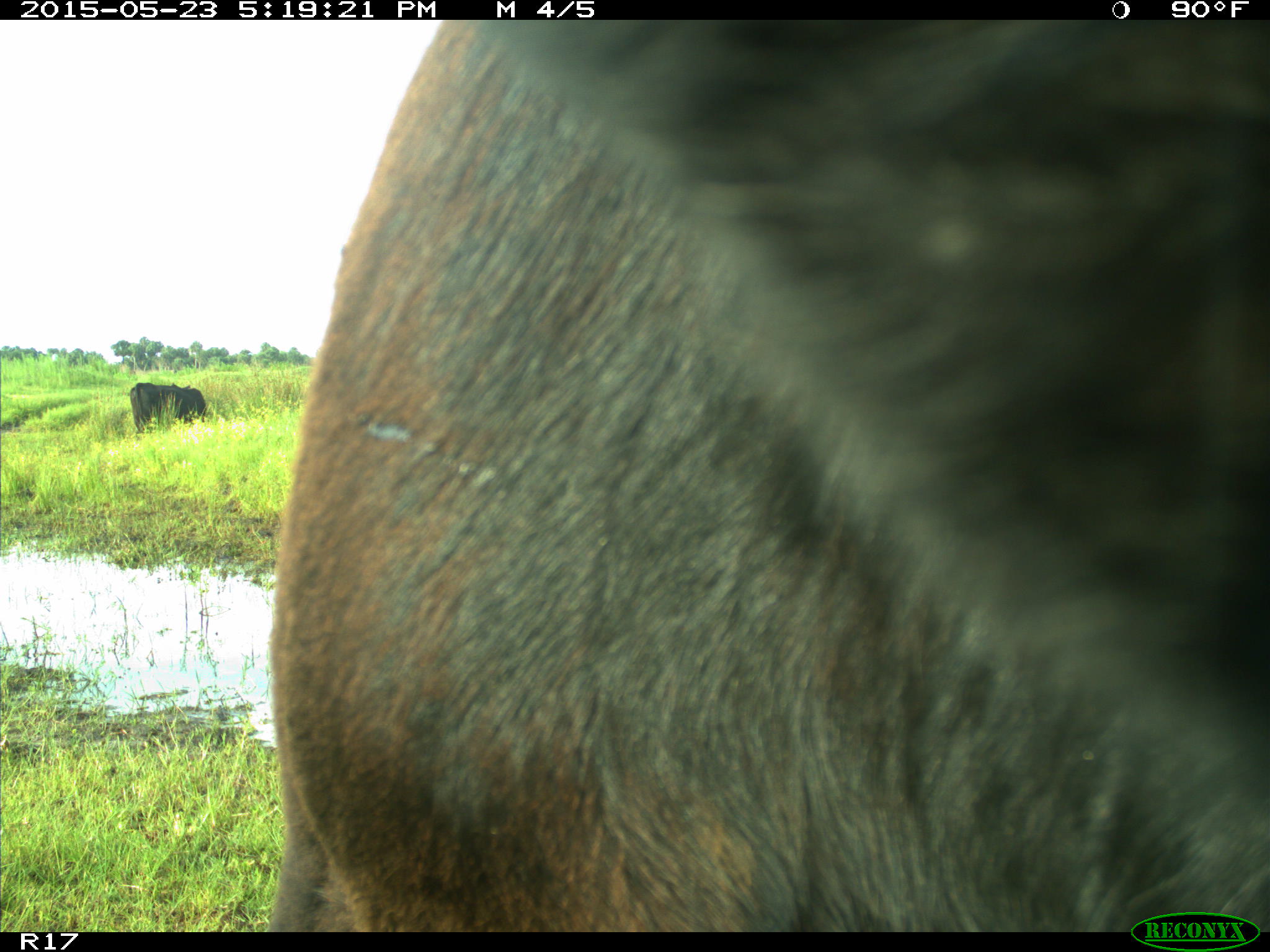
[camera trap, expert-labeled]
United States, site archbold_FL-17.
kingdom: Animalia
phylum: Chordata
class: Mammalia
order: Artiodactyla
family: Bovidae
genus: Bos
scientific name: Bos taurus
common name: domestic cow